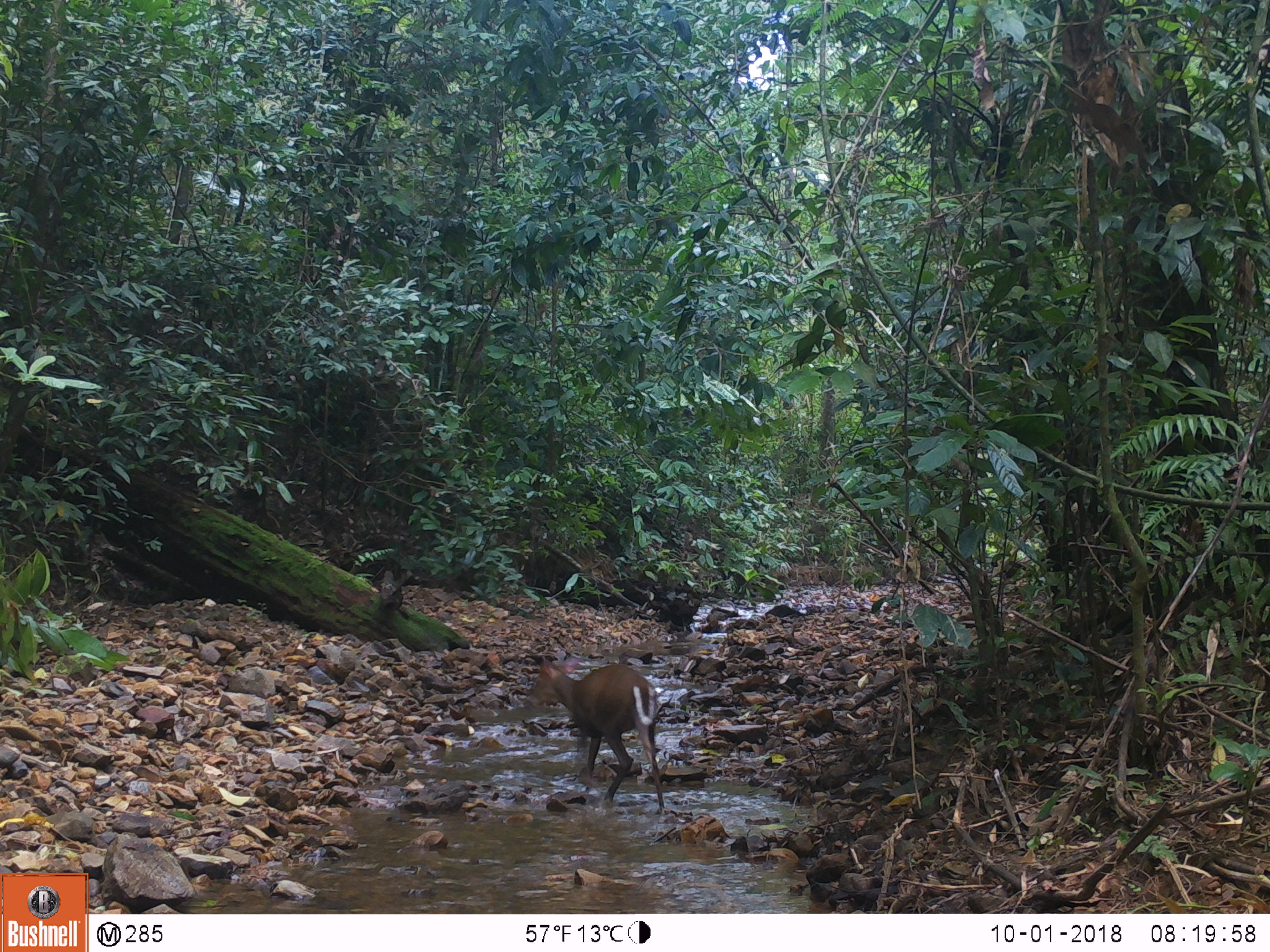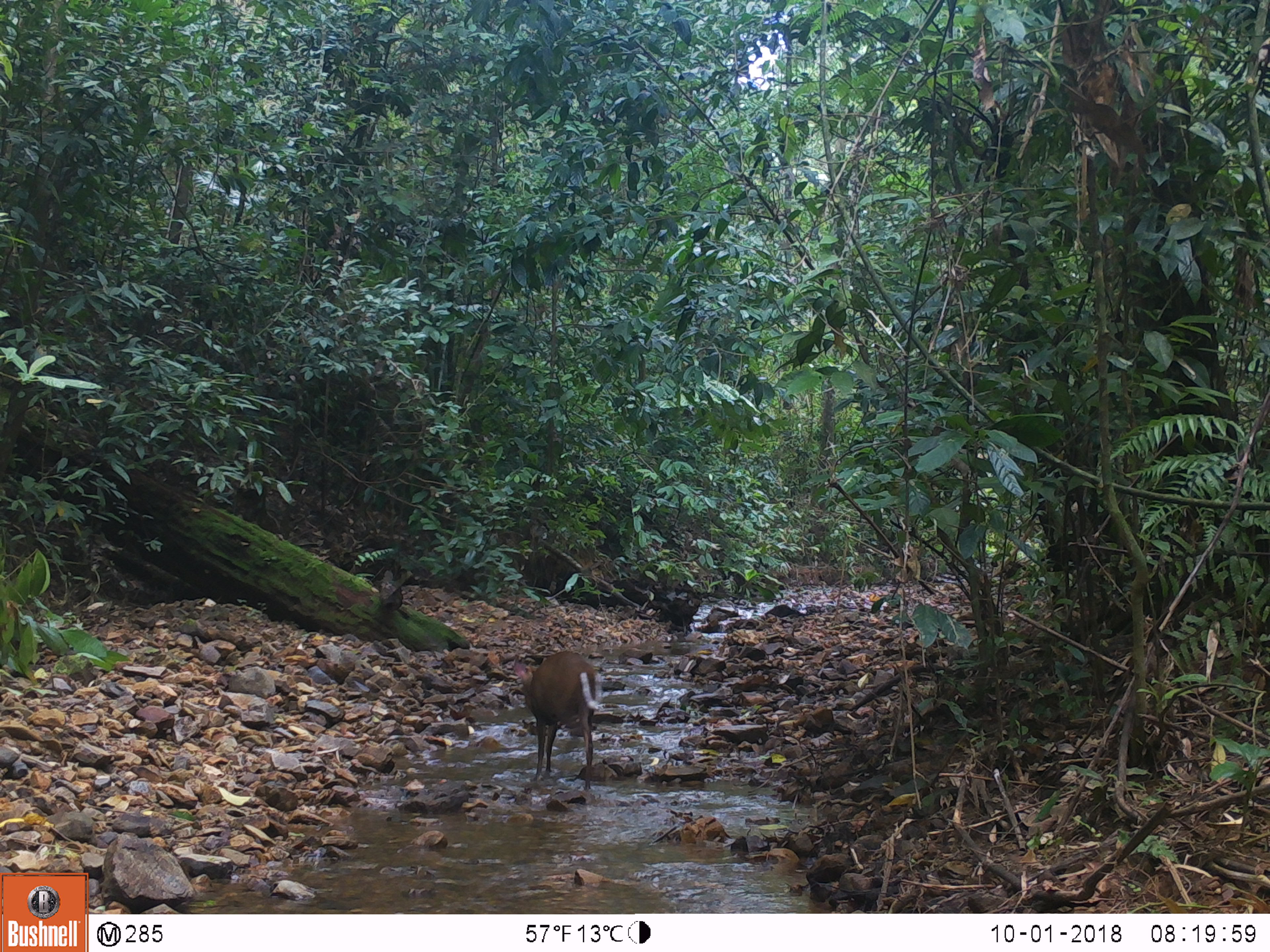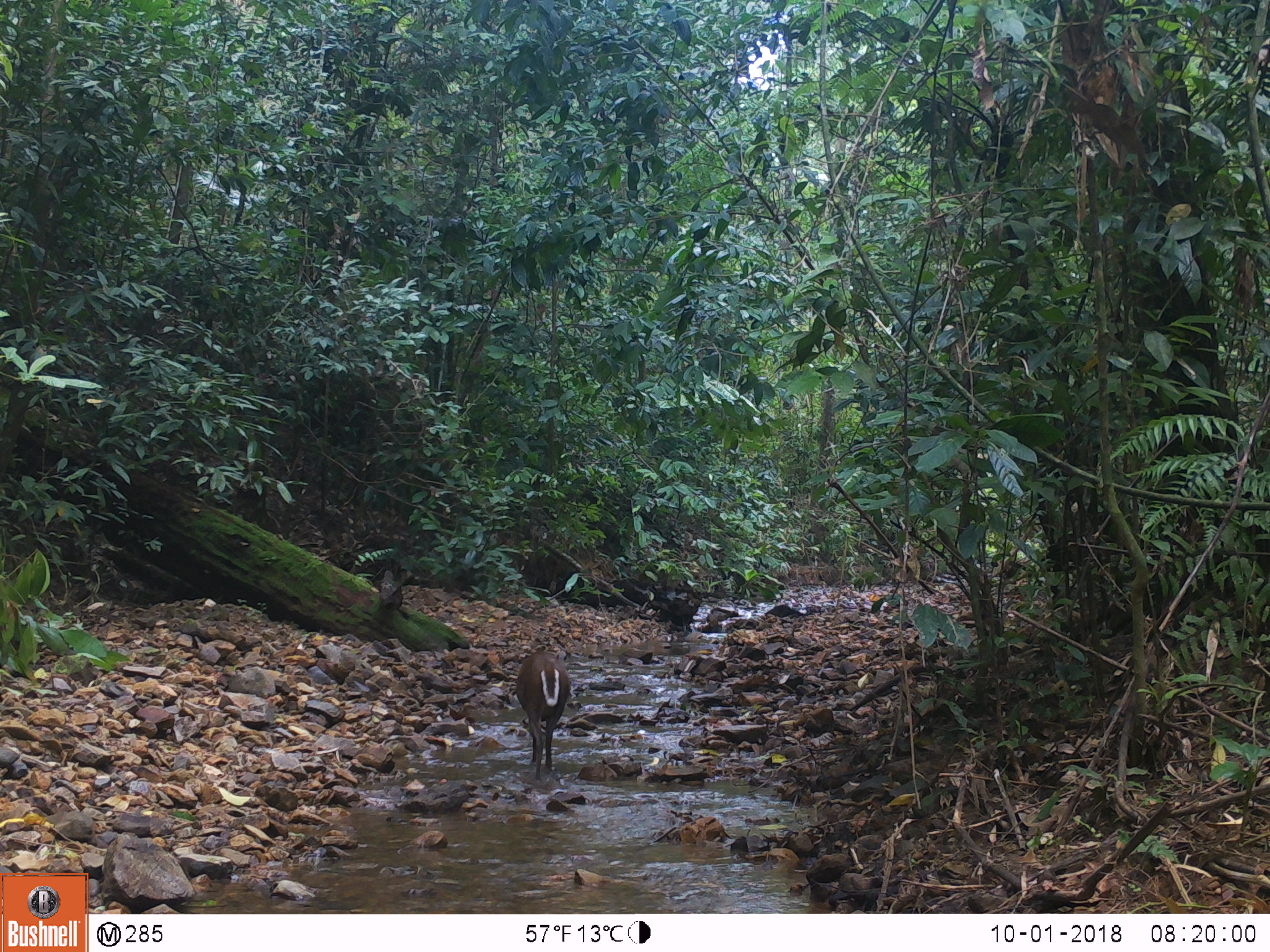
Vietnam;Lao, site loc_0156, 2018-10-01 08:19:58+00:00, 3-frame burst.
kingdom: Animalia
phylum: Chordata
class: Mammalia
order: Artiodactyla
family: Cervidae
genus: Muntiacus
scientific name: Muntiacus rooseveltorum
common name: roosevelt's muntjac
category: roosevelts muntjac group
Roosevelts muntjac group (roosevelt's muntjac) (Muntiacus rooseveltorum). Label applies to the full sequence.